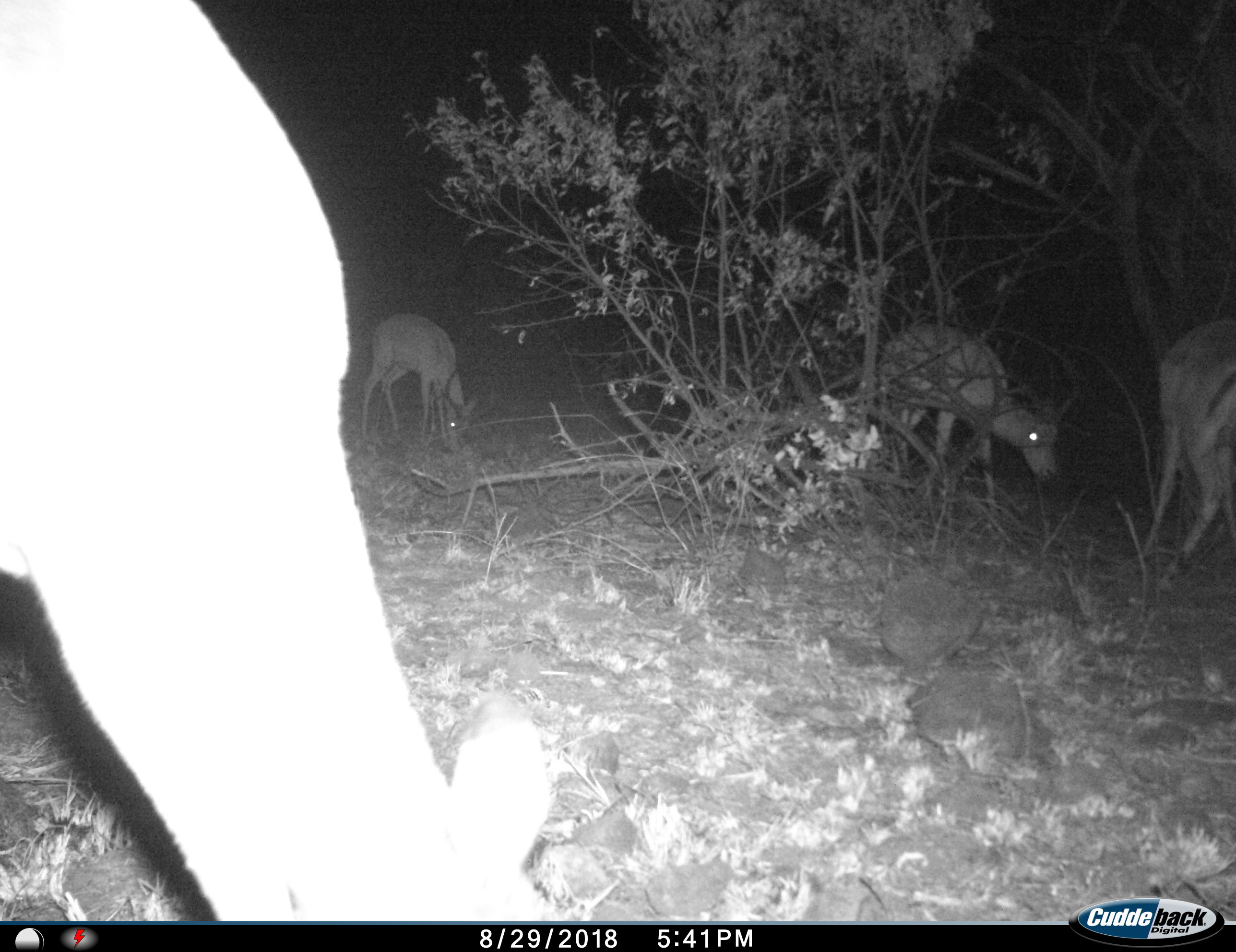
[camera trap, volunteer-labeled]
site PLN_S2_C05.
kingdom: Animalia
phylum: Chordata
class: Mammalia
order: Artiodactyla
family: Bovidae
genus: Aepyceros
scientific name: Aepyceros melampus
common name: impala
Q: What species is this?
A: Impala (Aepyceros melampus).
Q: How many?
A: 4.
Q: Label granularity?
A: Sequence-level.